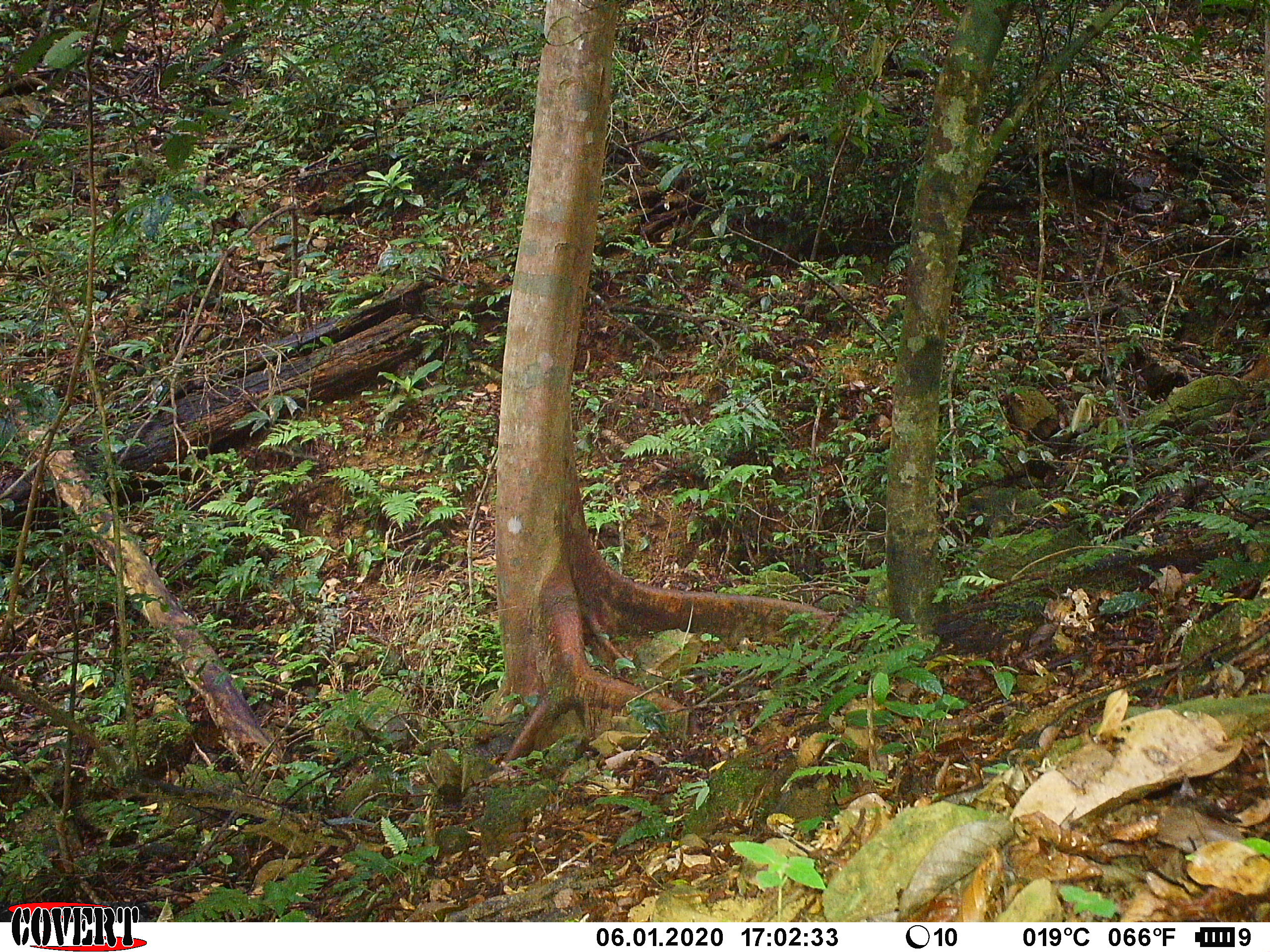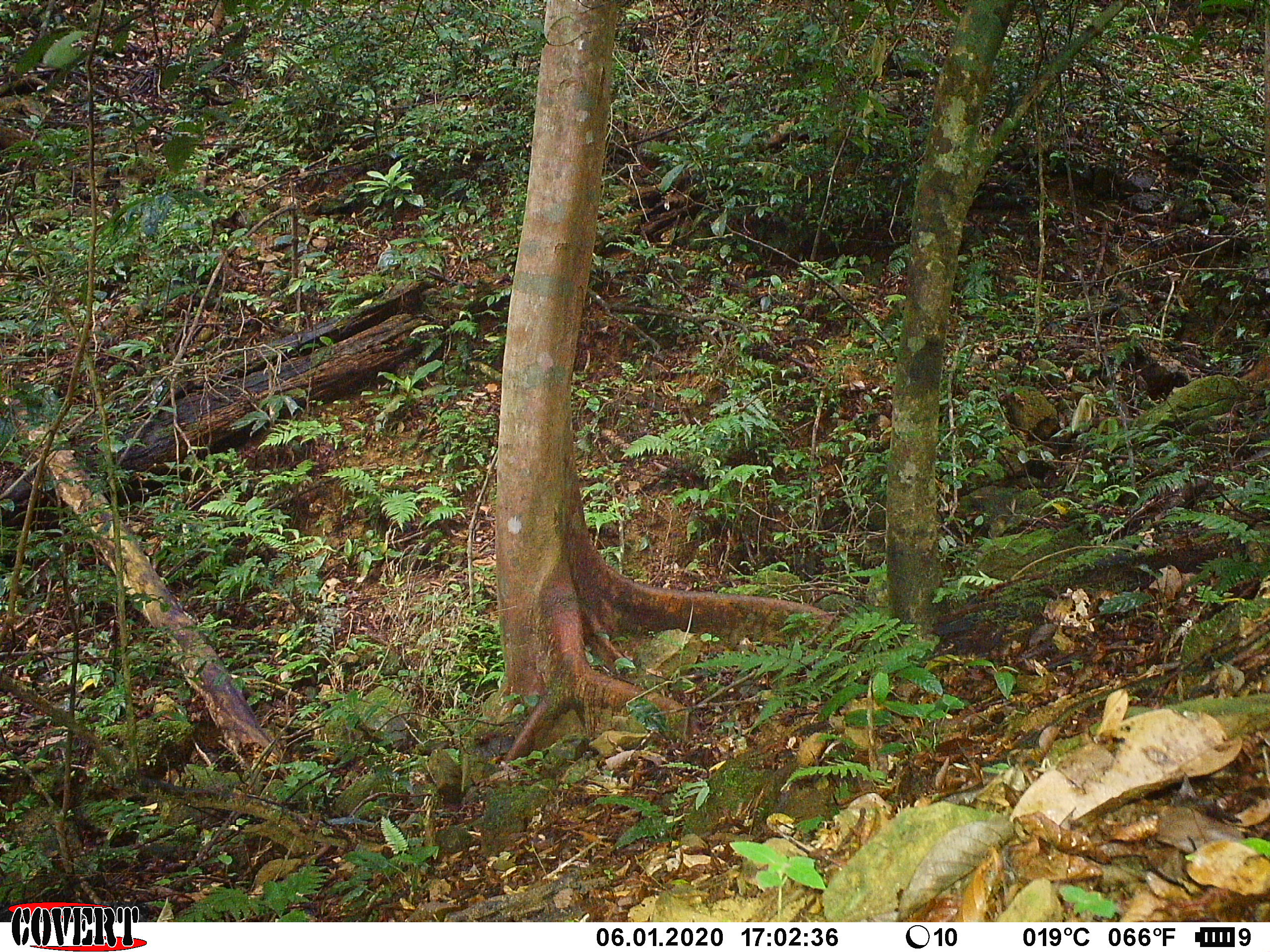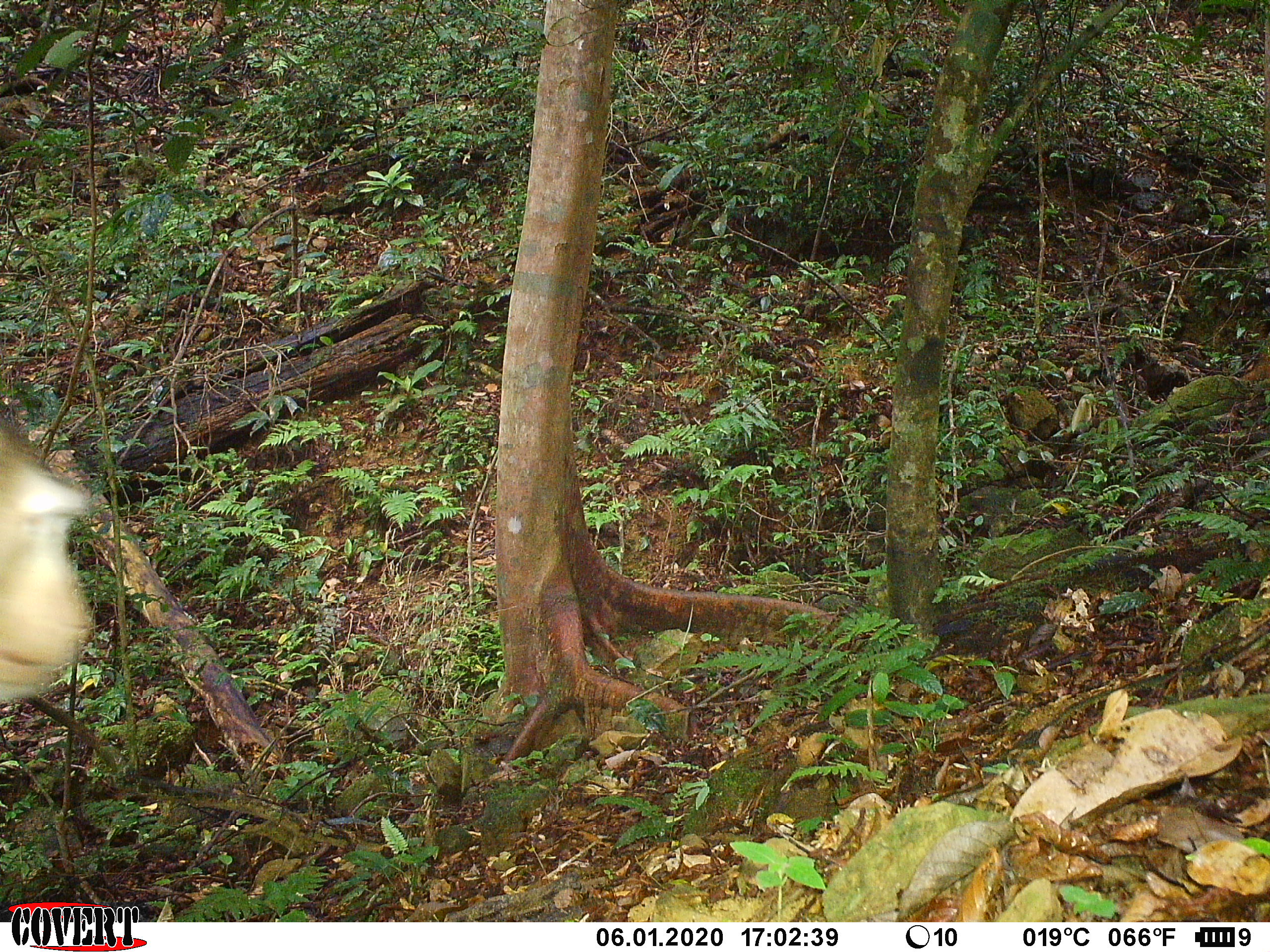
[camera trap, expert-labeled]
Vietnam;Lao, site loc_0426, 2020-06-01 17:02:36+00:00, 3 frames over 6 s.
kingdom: Animalia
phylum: Chordata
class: Mammalia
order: Primates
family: Cercopithecidae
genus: Macaca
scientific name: Macaca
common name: macaque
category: unidentified macaque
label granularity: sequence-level